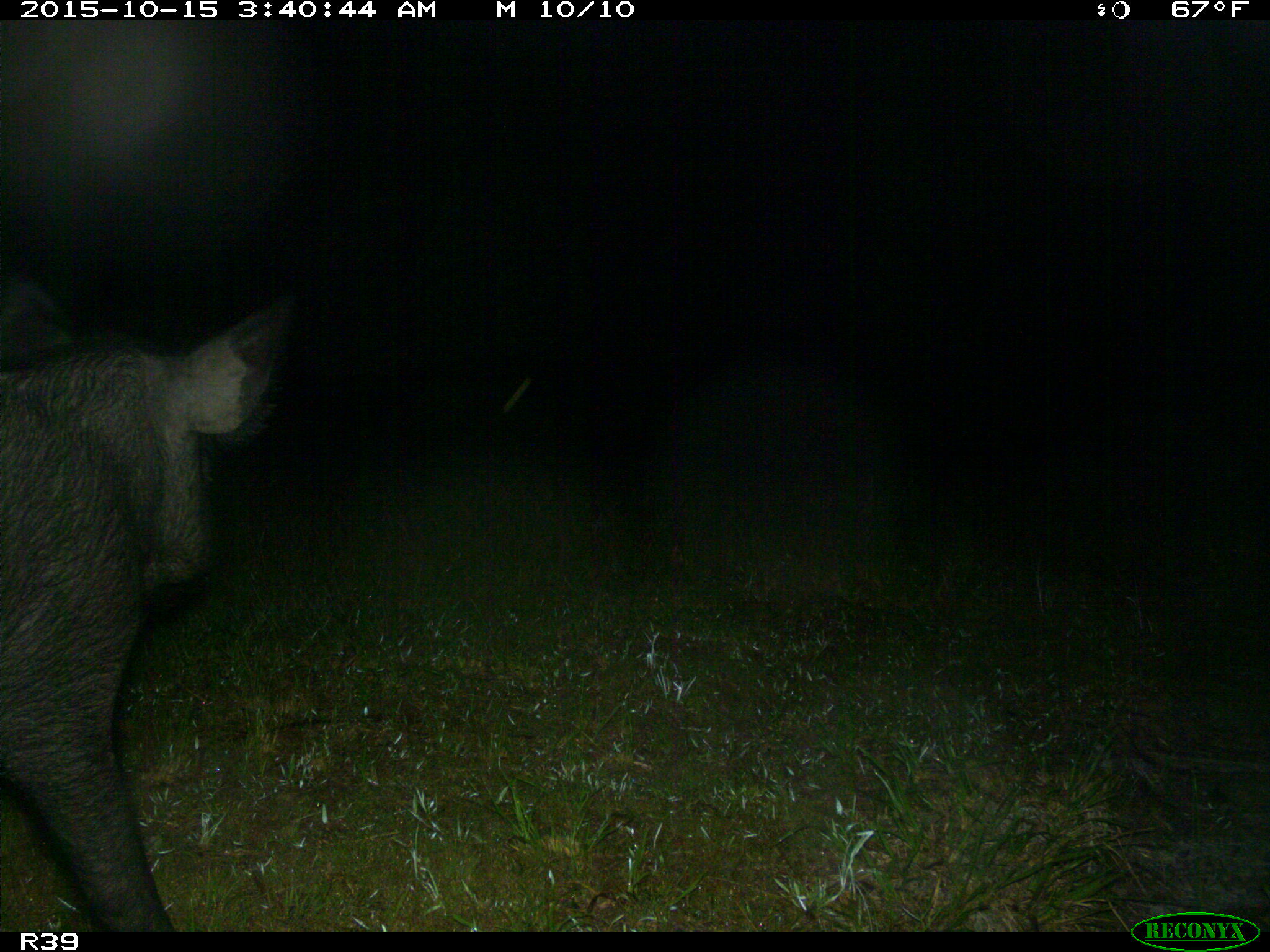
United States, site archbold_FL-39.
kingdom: Animalia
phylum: Chordata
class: Mammalia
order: Artiodactyla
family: Suidae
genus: Sus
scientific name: Sus scrofa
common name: wild boar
Sus scrofa (wild boar).